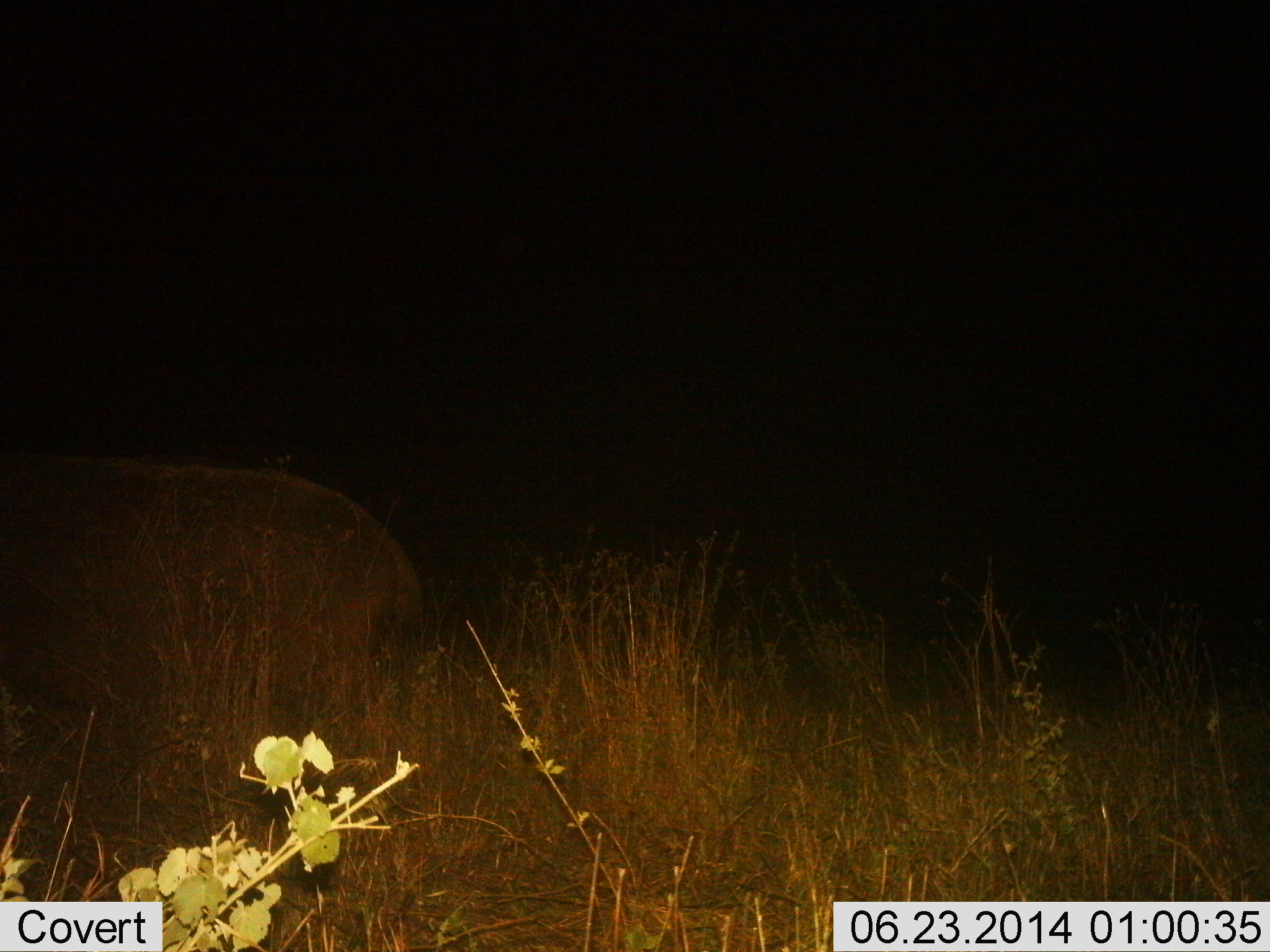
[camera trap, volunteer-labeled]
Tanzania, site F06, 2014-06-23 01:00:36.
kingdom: Animalia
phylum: Chordata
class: Mammalia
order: Artiodactyla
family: Hippopotamidae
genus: Hippopotamus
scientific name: Hippopotamus amphibius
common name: hippopotamus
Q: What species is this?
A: Hippopotamus (Hippopotamus amphibius).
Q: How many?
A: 1.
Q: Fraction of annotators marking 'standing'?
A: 60%.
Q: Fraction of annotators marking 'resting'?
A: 10%.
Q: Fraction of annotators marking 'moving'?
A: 30%.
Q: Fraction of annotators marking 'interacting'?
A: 0%.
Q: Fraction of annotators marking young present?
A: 0%.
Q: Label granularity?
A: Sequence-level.